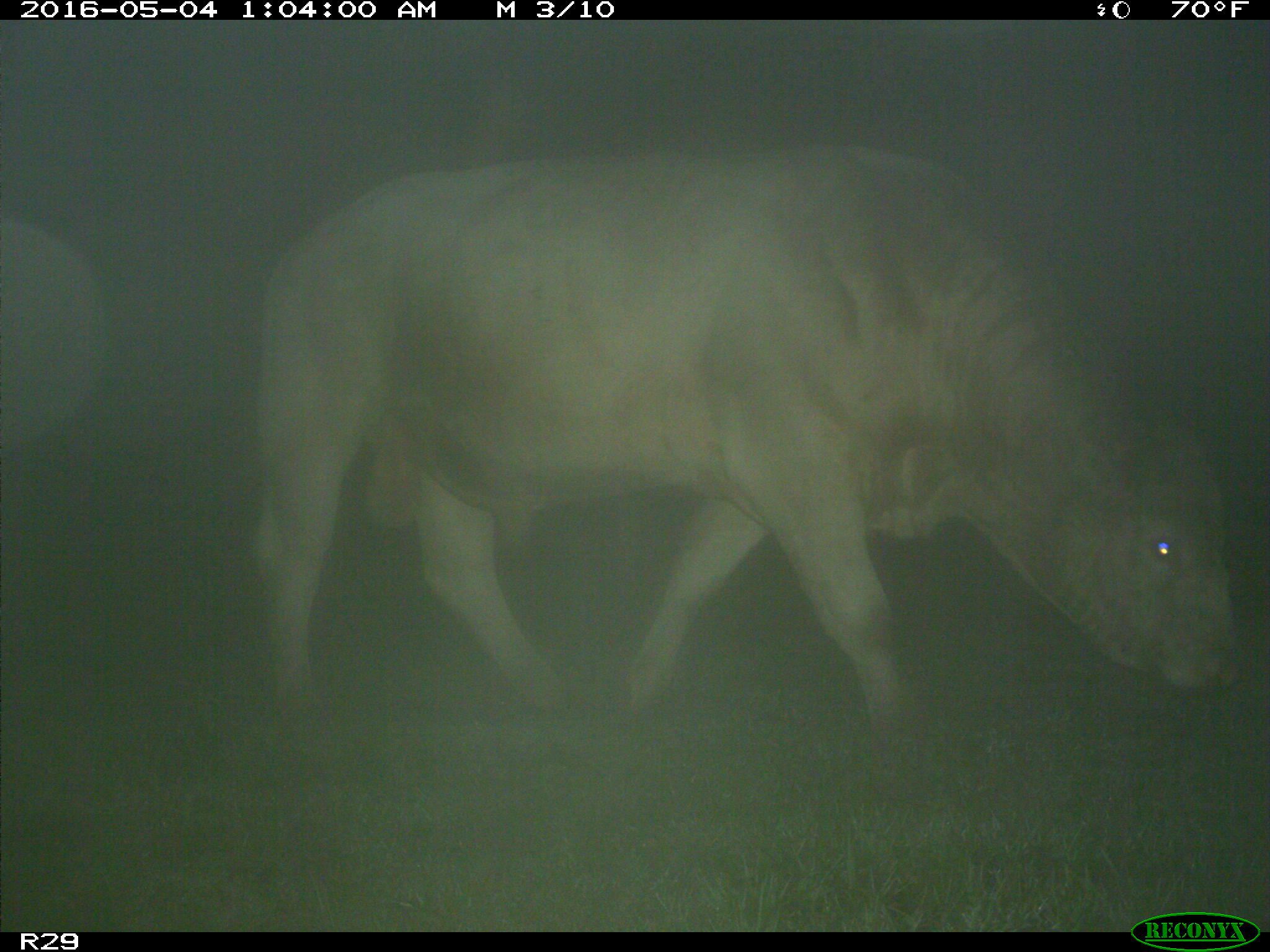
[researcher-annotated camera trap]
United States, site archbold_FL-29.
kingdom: Animalia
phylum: Chordata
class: Mammalia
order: Artiodactyla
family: Bovidae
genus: Bos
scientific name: Bos taurus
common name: domestic cow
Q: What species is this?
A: Bos taurus (domestic cow).